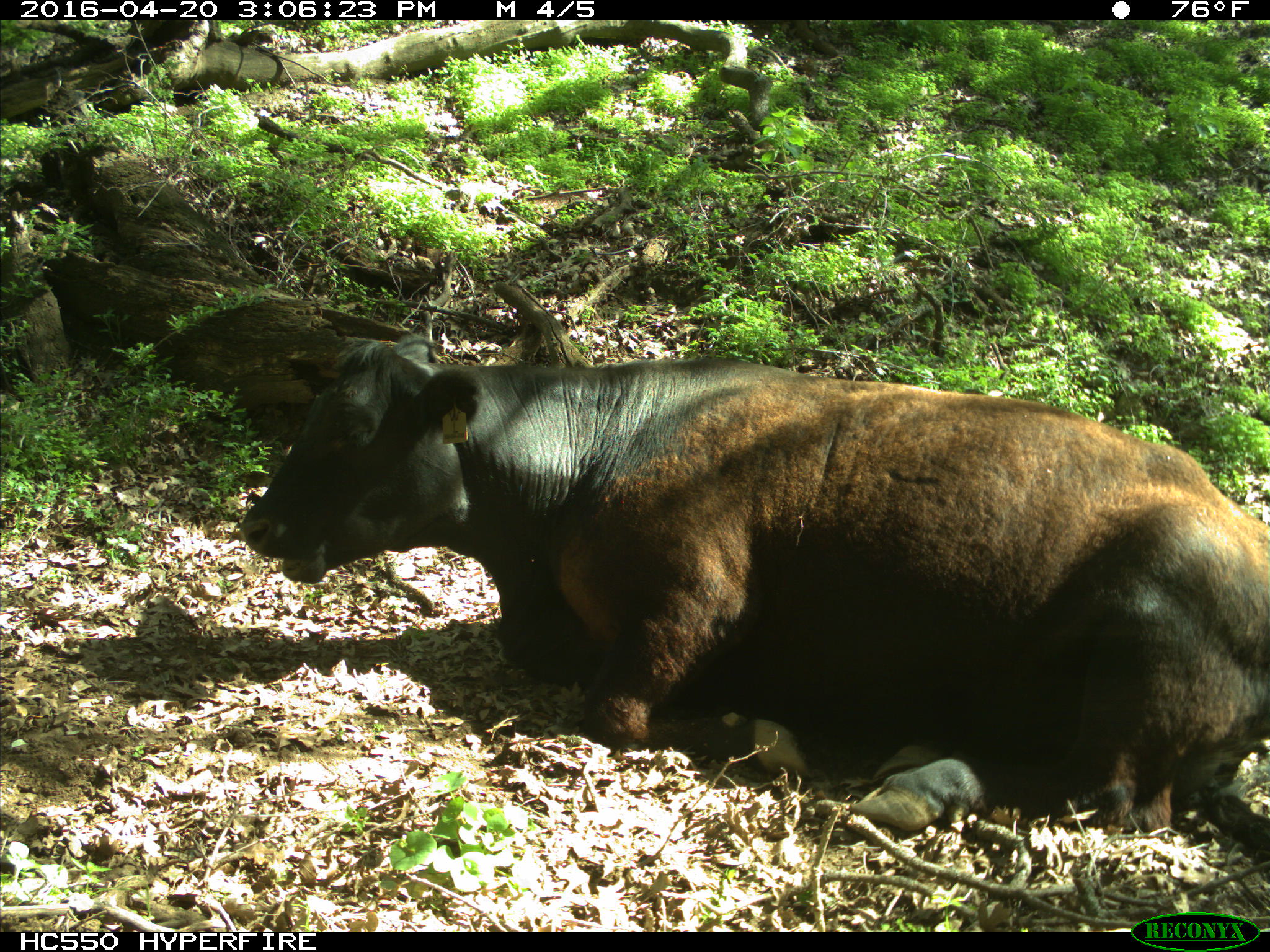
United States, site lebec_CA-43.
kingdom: Animalia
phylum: Chordata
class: Mammalia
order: Artiodactyla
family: Bovidae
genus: Bos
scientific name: Bos taurus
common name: domestic cow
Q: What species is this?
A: Bos taurus (domestic cow).